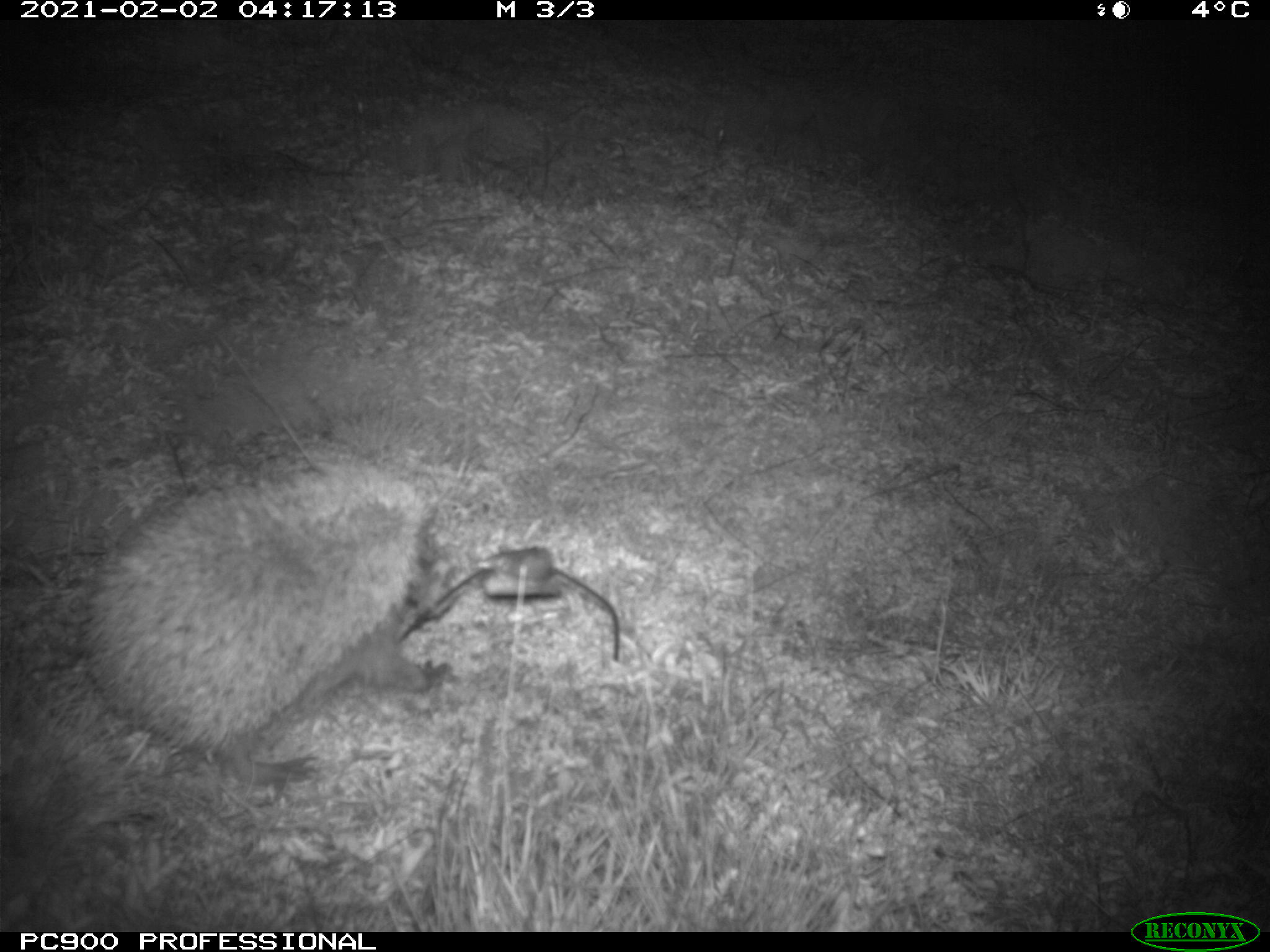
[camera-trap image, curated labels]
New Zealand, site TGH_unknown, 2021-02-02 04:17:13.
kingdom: Animalia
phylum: Chordata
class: Mammalia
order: Eulipotyphla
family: Erinaceidae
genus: Erinaceus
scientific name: Erinaceus europaeus europaeus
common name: european hedgehog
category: hedgehog